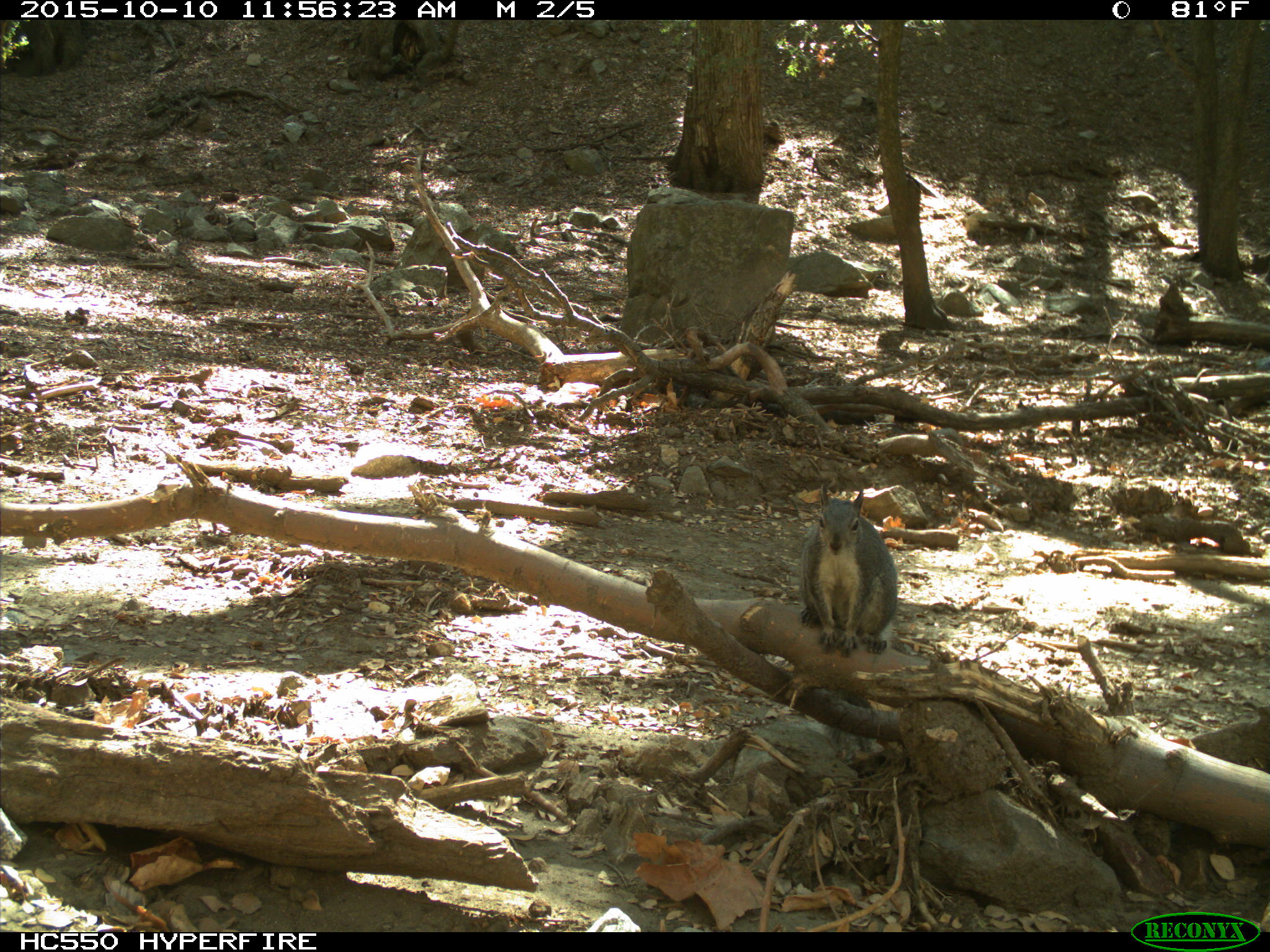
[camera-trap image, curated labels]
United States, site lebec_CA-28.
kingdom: Animalia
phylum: Chordata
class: Mammalia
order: Rodentia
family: Sciuridae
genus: Sciurus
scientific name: Sciurus carolinensis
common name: eastern gray squirrel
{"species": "Sciurus carolinensis (eastern gray squirrel)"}